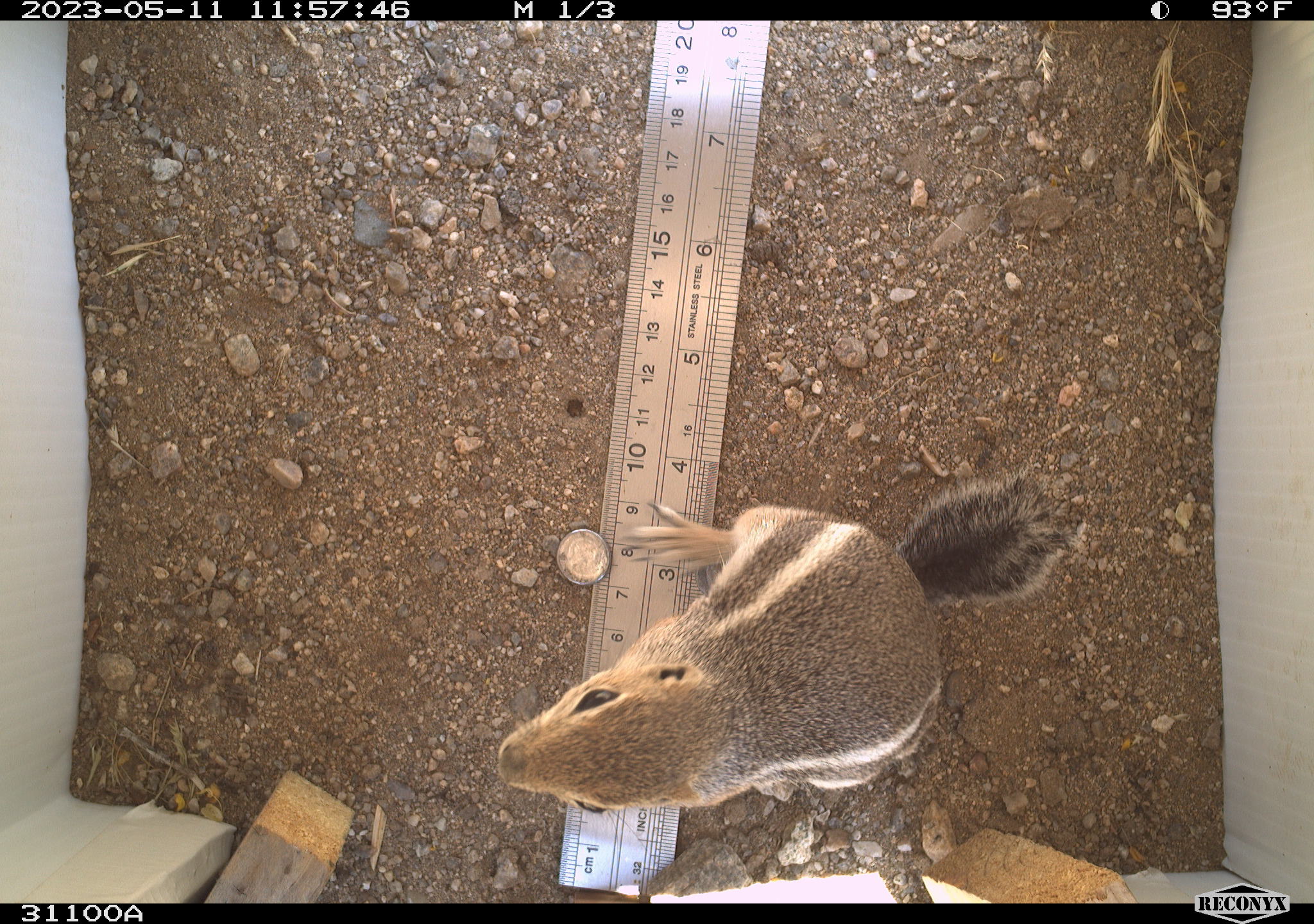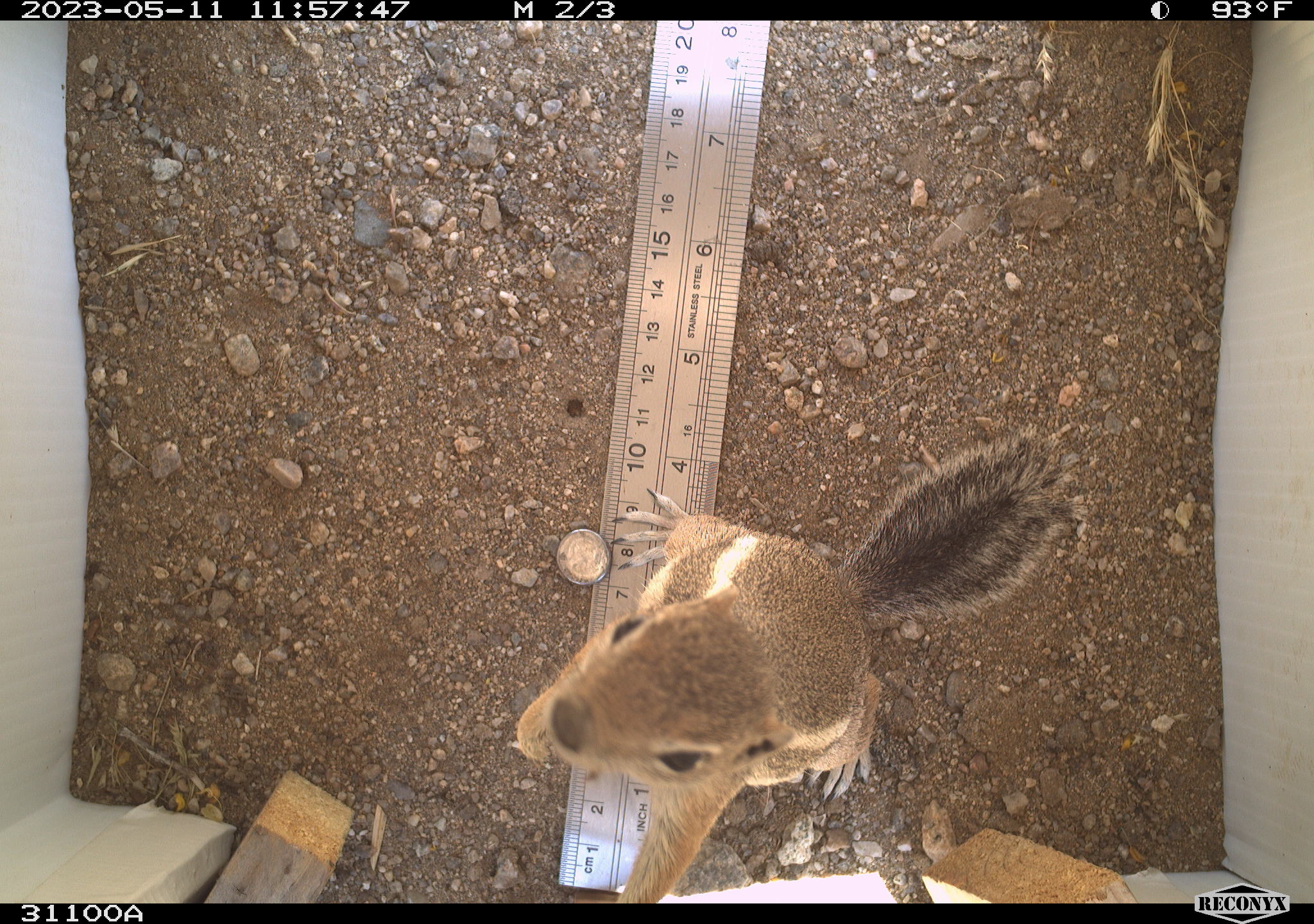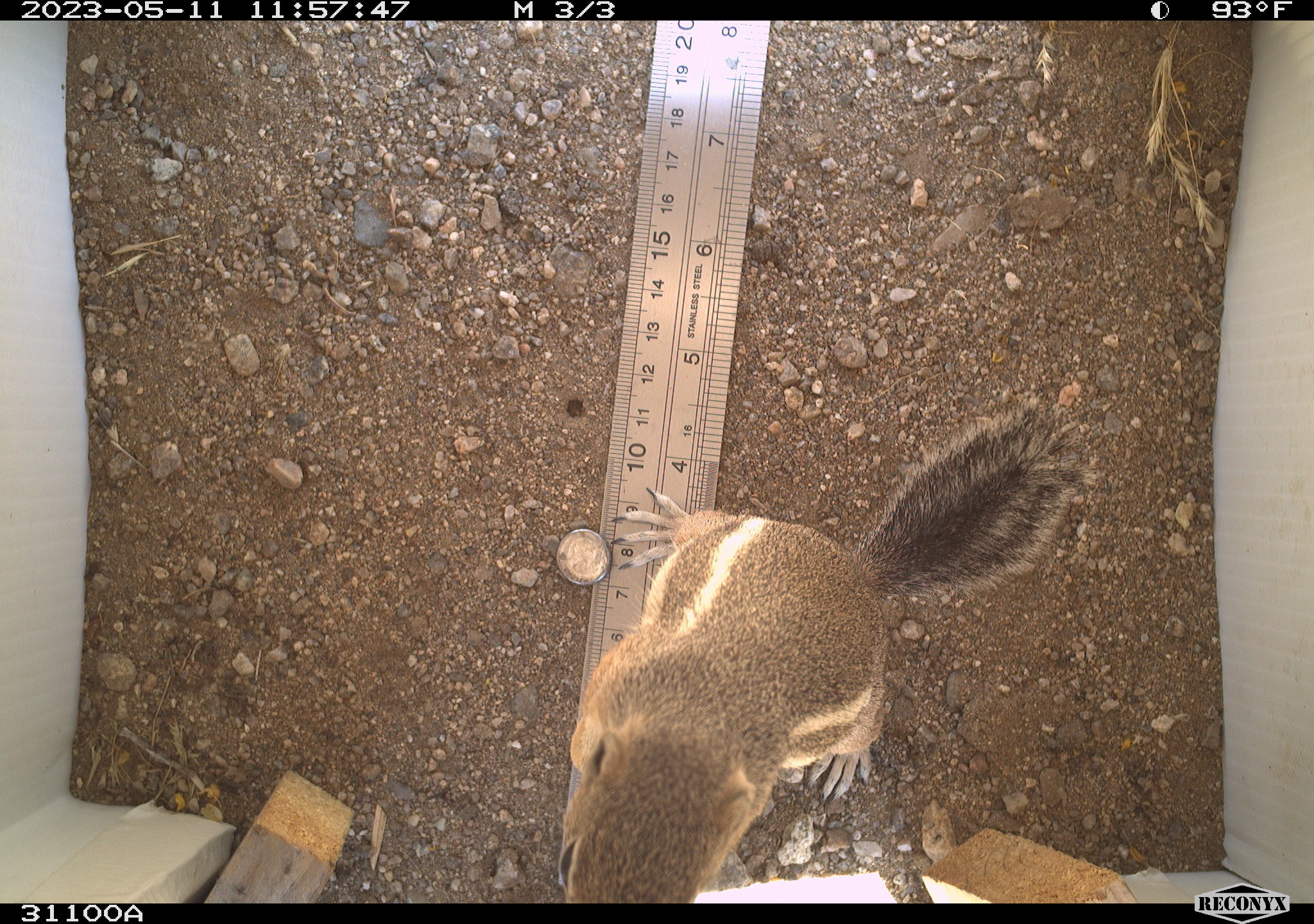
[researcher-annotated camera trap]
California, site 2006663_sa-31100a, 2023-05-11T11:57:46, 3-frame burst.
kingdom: Animalia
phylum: Chordata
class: Mammalia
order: Rodentia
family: Sciuridae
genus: Ammospermophilus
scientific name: Ammospermophilus leucurus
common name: white-tailed antelope squirrel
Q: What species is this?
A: White-tailed antelope squirrel (Ammospermophilus leucurus).